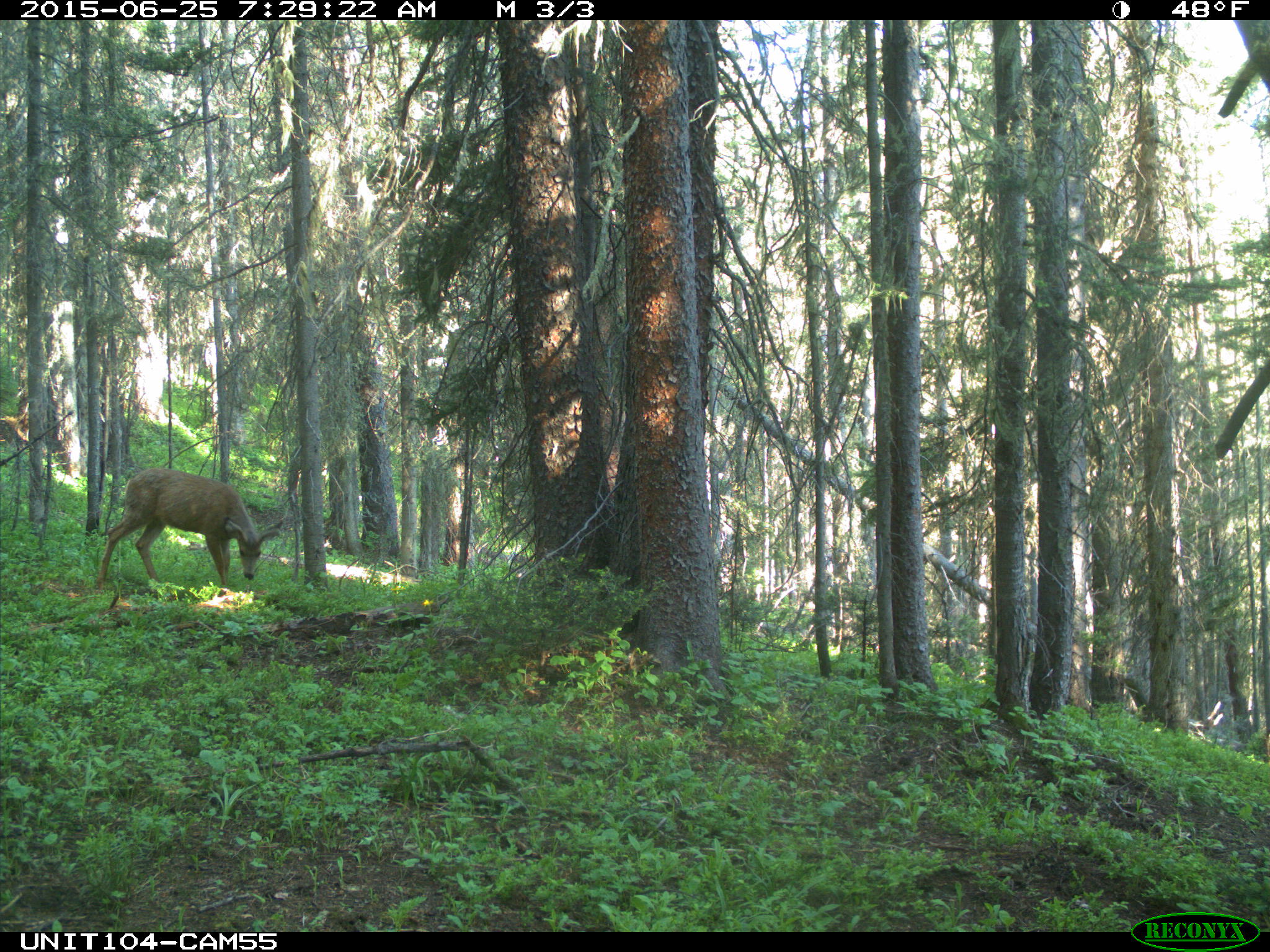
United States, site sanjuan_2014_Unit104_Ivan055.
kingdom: Animalia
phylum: Chordata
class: Mammalia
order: Artiodactyla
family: Cervidae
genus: Odocoileus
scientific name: Odocoileus hemionus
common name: mule deer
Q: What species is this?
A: Odocoileus hemionus (mule deer).